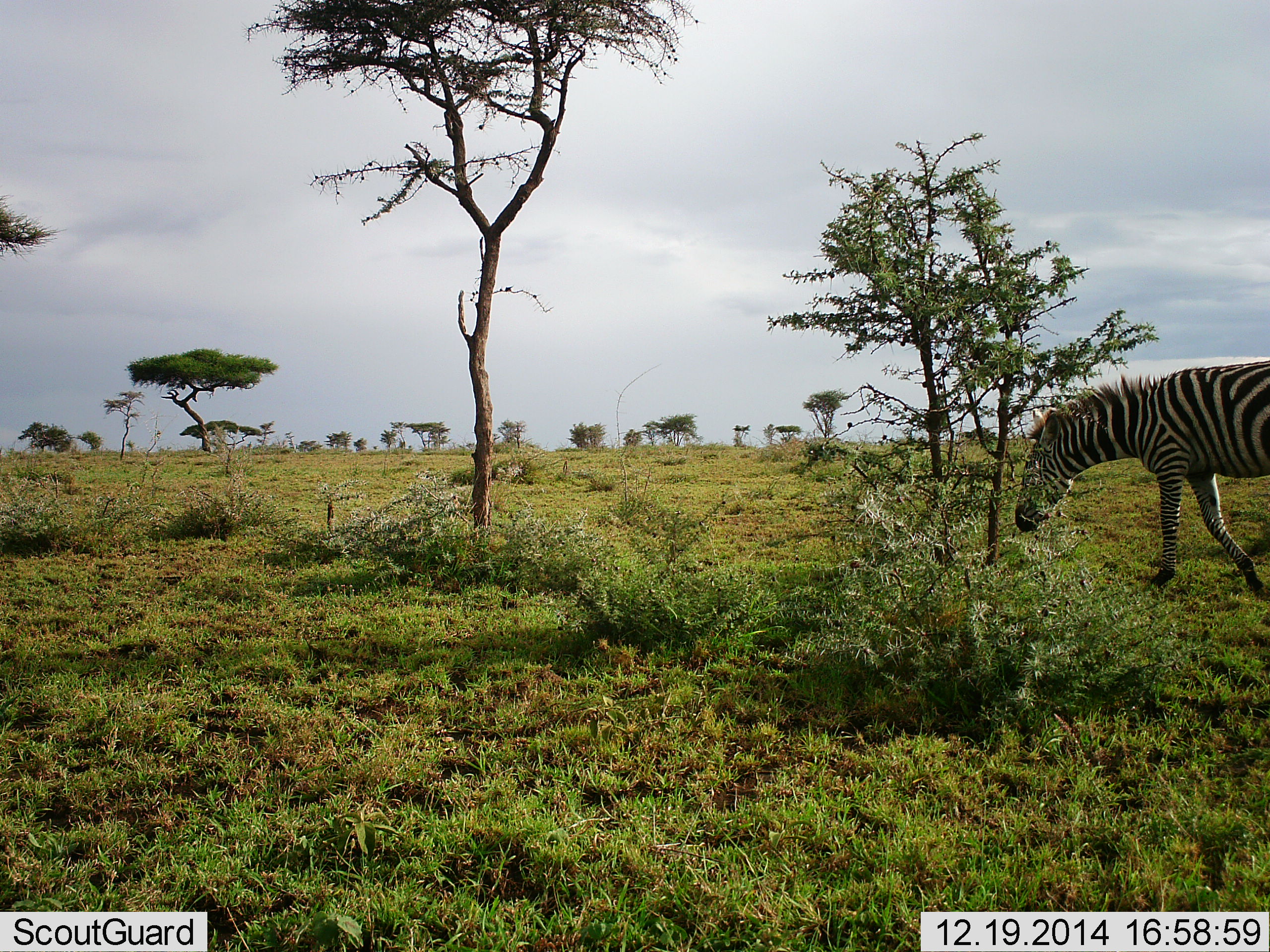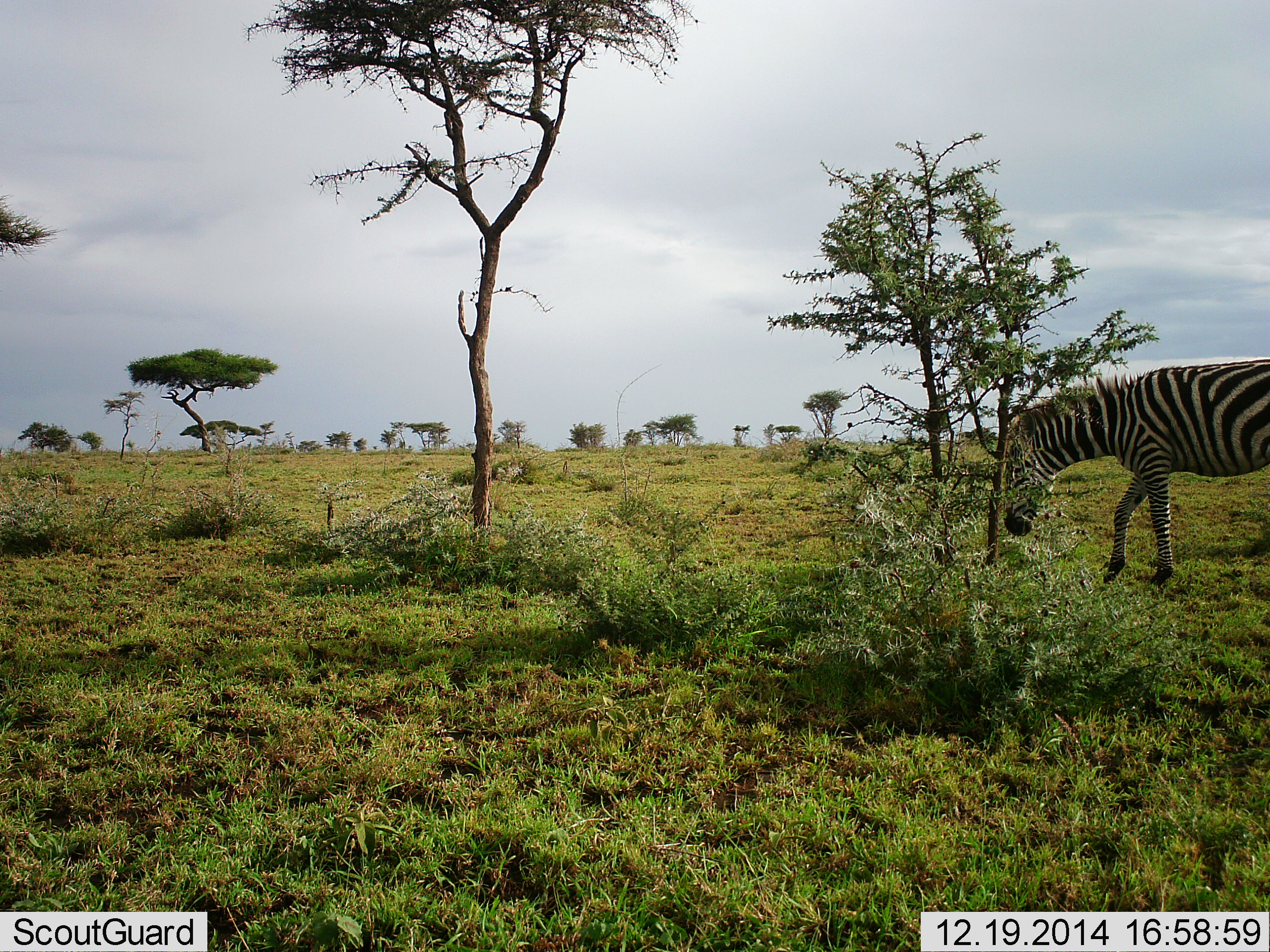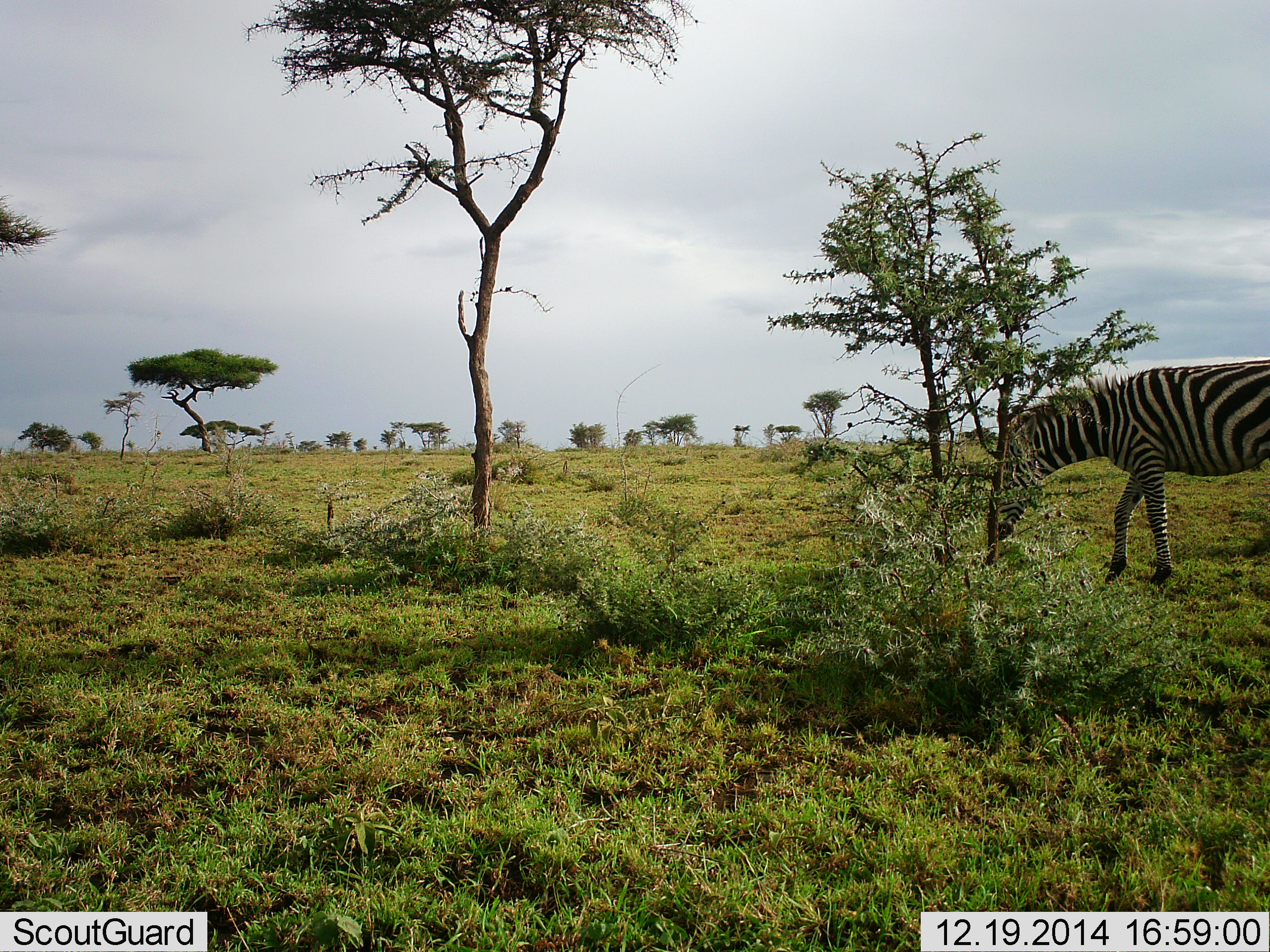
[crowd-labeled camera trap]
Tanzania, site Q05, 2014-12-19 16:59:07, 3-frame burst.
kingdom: Animalia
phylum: Chordata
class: Mammalia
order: Perissodactyla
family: Equidae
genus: Equus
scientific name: Equus quagga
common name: plains zebra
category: zebra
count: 1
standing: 20%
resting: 0%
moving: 70%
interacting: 0%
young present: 0%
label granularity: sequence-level